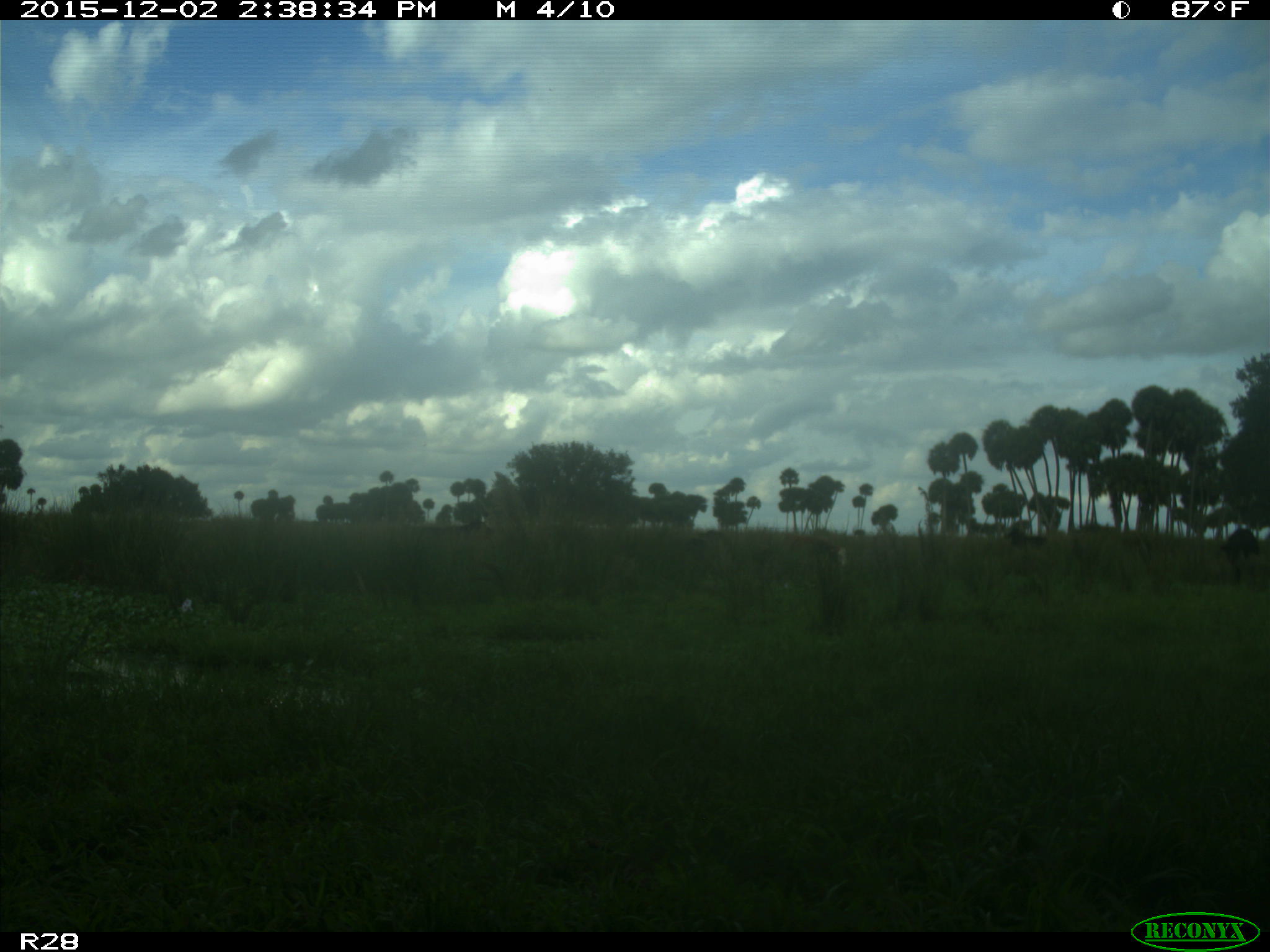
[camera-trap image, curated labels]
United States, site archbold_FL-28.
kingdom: Animalia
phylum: Chordata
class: Mammalia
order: Artiodactyla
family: Bovidae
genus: Bos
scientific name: Bos taurus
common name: domestic cow